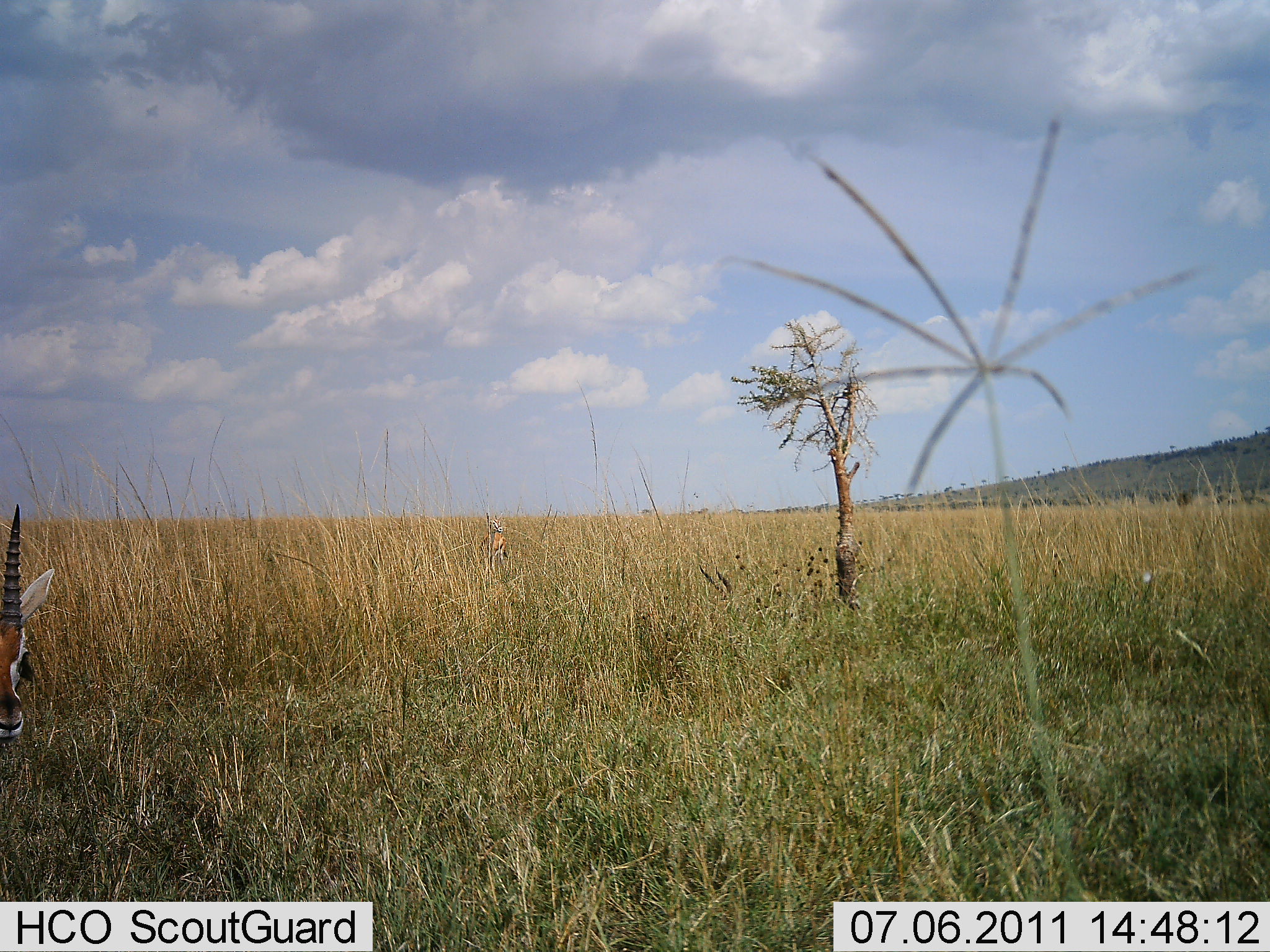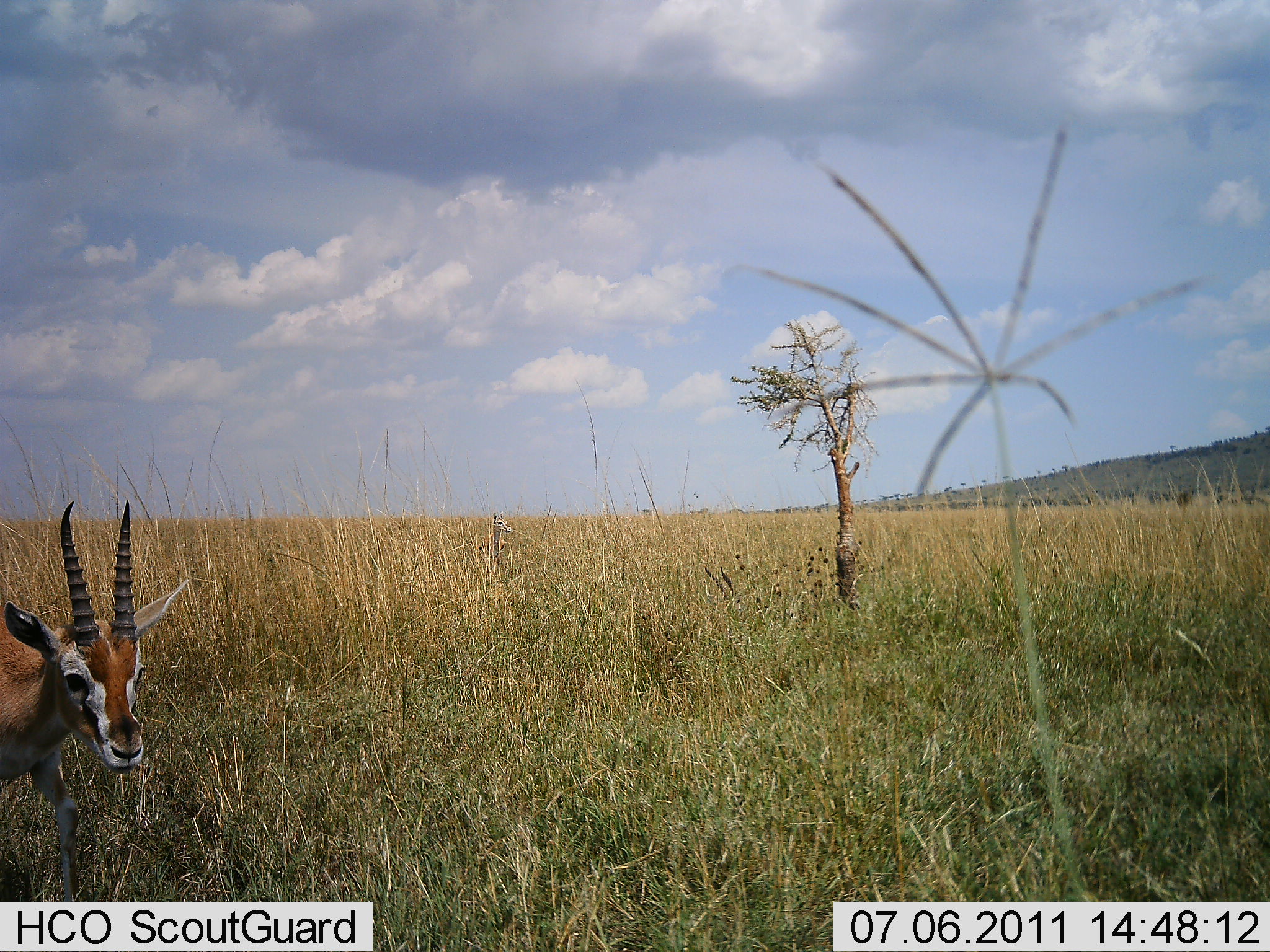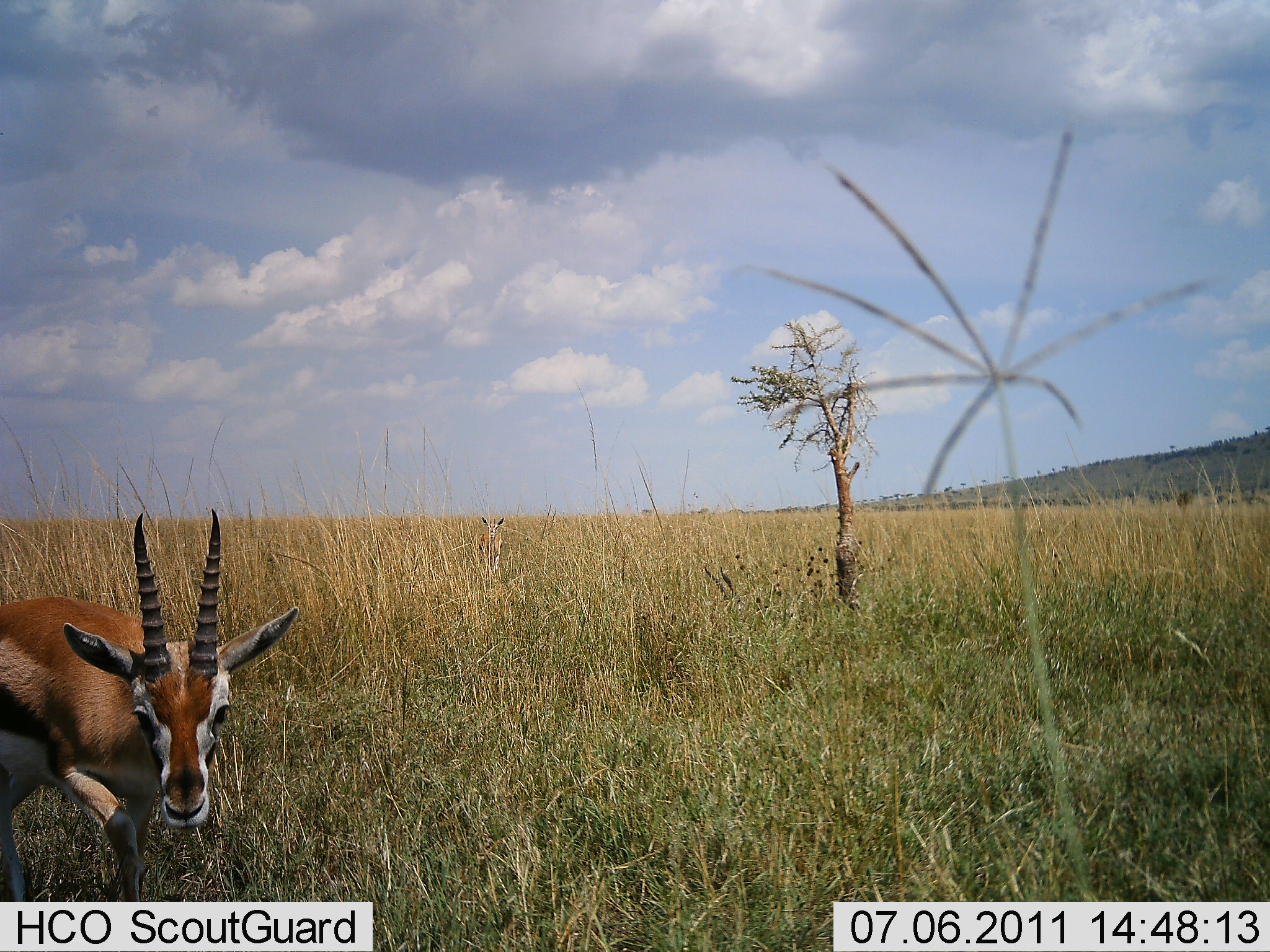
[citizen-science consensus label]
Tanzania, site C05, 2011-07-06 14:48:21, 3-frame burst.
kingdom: Animalia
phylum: Chordata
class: Mammalia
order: Artiodactyla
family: Bovidae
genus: Eudorcas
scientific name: Eudorcas thomsonii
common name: thomson's gazelle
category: gazellethomsons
Gazellethomsons (thomson's gazelle) (Eudorcas thomsonii), count 1. Behavior (volunteer vote fractions): standing 64%, resting 9%, moving 82%, interacting 9%. Young present (vote fraction): 0%. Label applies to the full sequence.